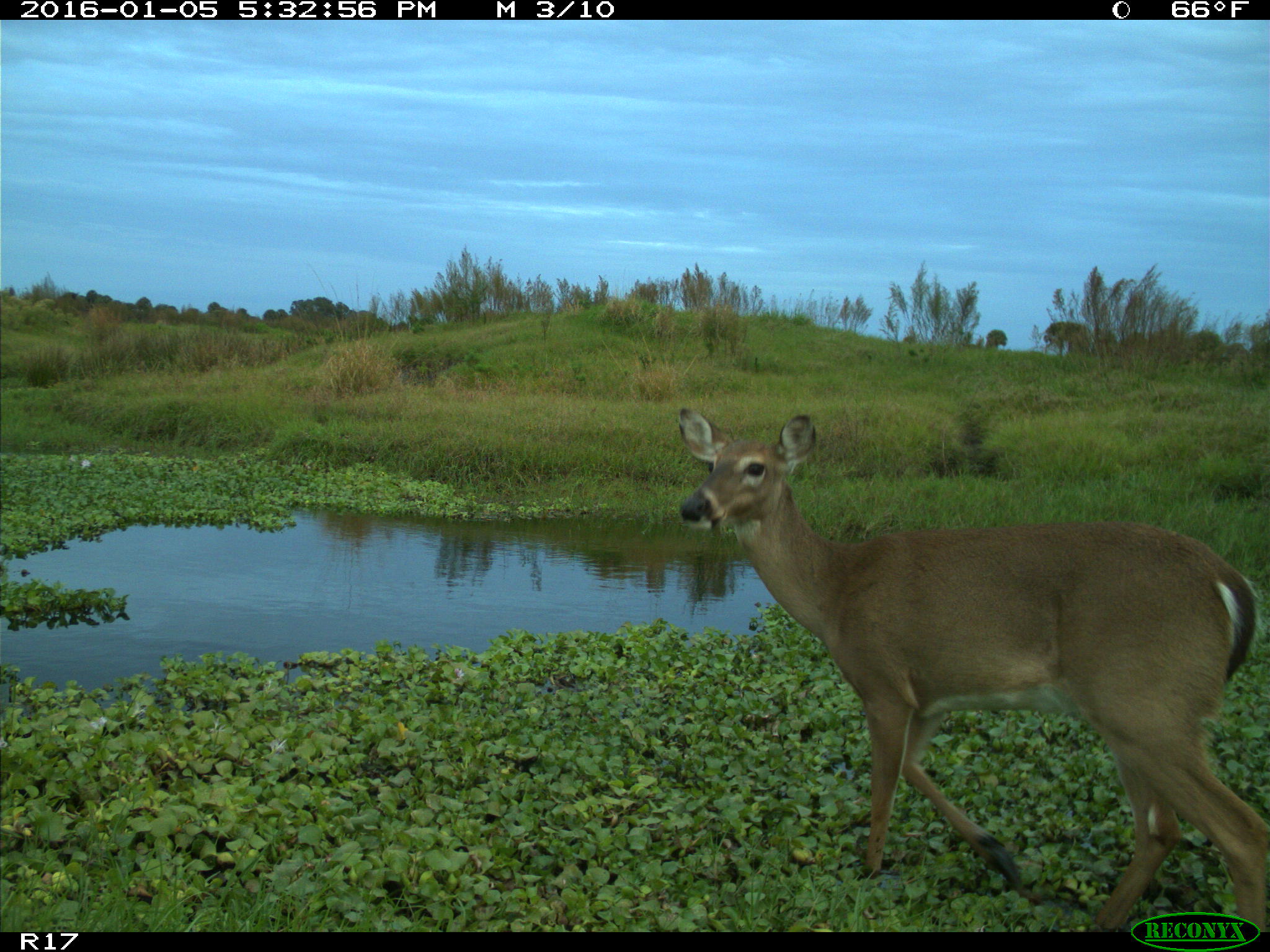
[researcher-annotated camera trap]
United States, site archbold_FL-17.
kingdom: Animalia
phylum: Chordata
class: Mammalia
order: Artiodactyla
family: Cervidae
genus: Odocoileus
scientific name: Odocoileus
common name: deer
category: unidentified deer